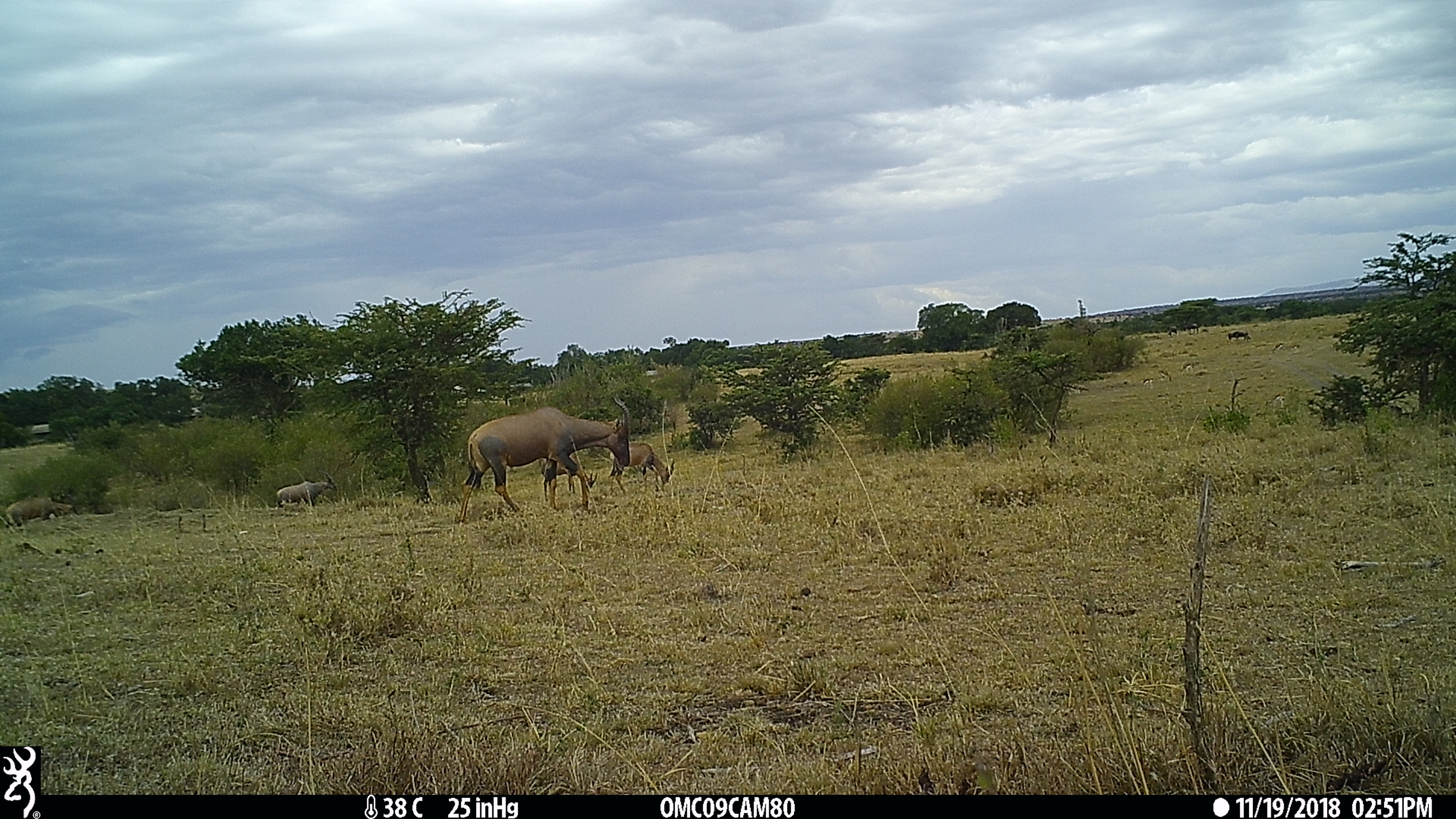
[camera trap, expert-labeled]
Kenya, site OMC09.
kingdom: Animalia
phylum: Chordata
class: Mammalia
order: Artiodactyla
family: Bovidae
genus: Damaliscus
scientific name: Damaliscus lunatus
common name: topi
Topi (Damaliscus lunatus).